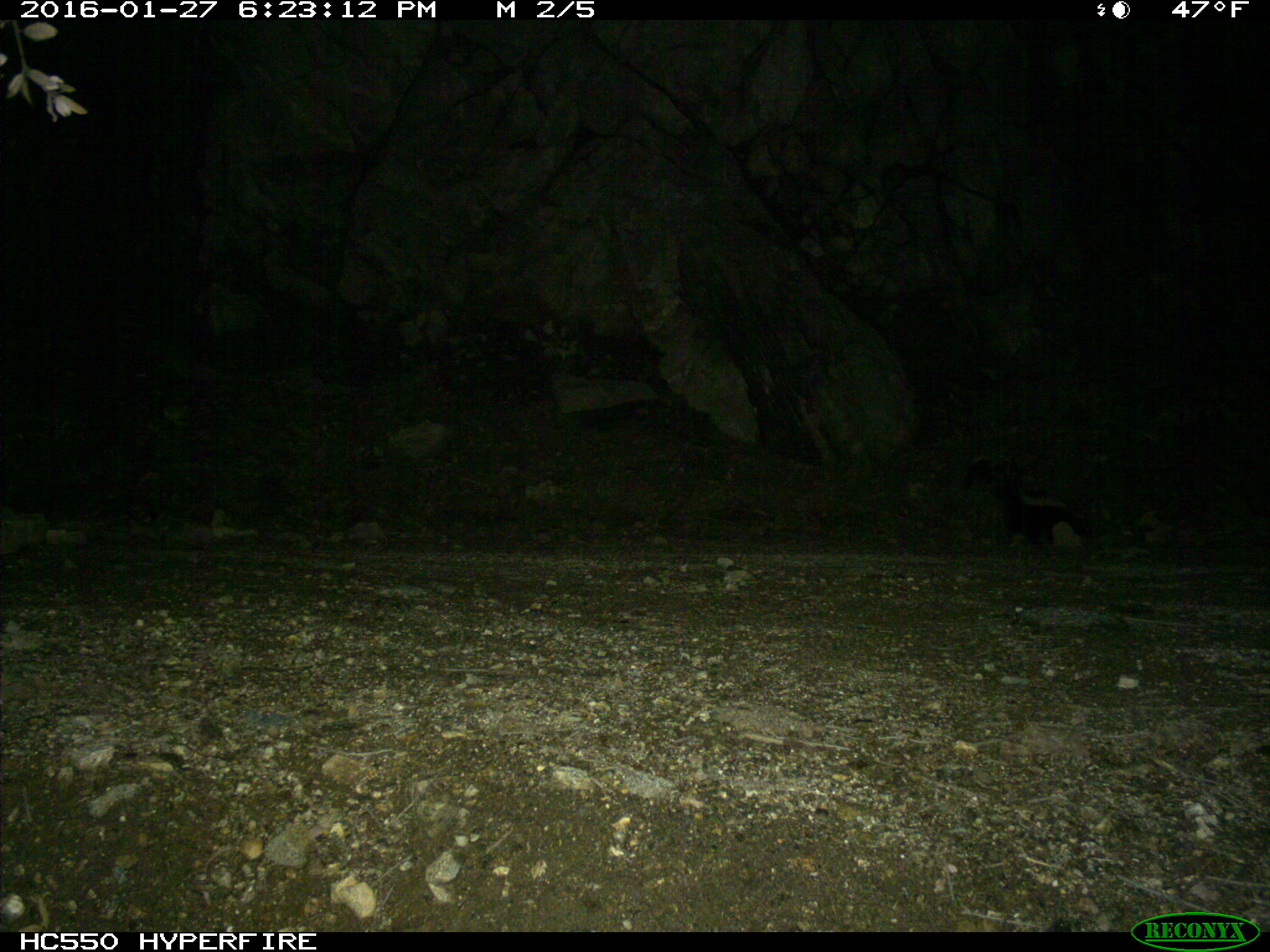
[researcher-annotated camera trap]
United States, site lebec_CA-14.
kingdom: Animalia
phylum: Chordata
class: Mammalia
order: Carnivora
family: Mephitidae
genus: Mephitis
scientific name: Mephitis mephitis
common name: striped skunk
Mephitis mephitis (striped skunk).